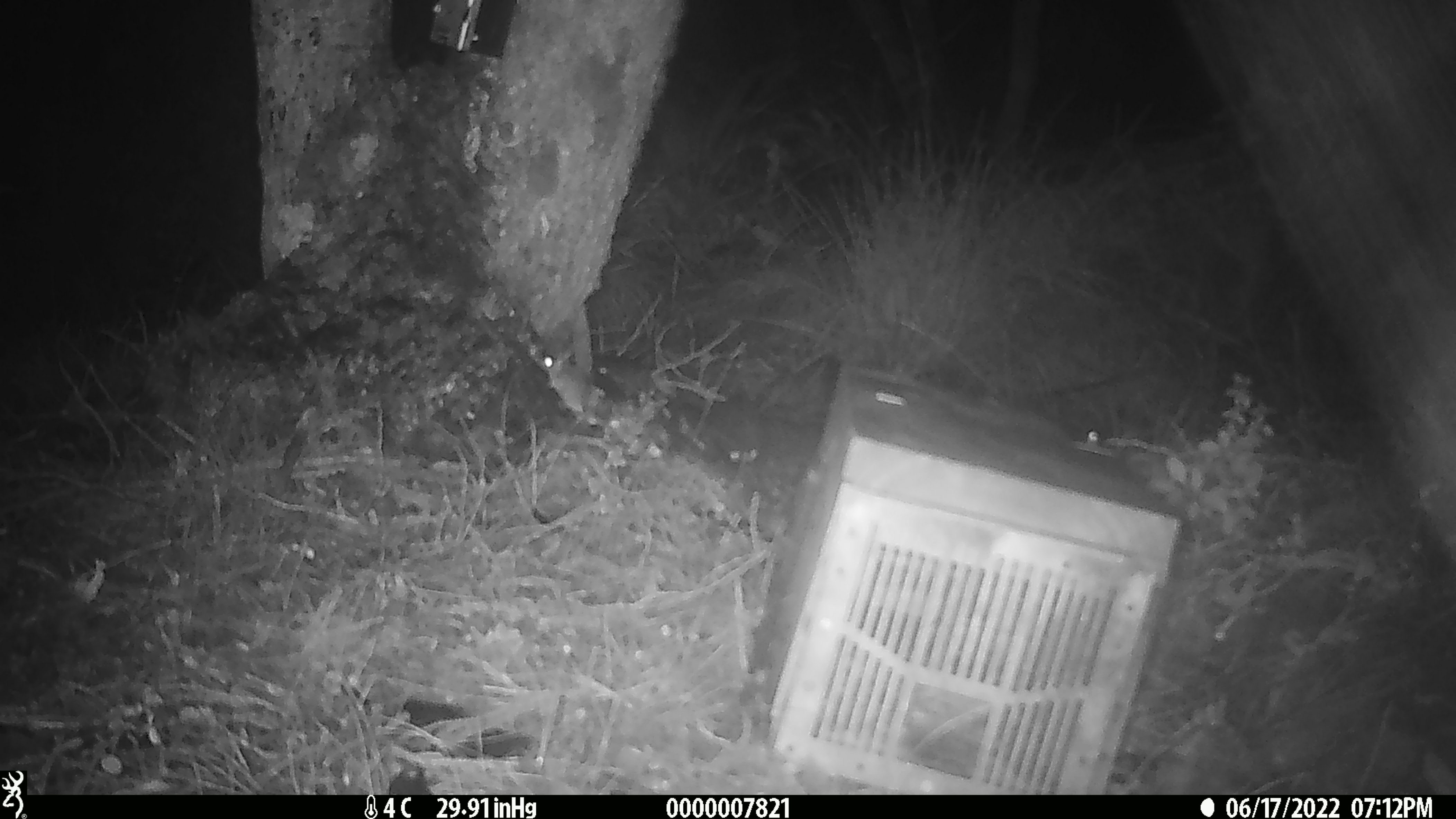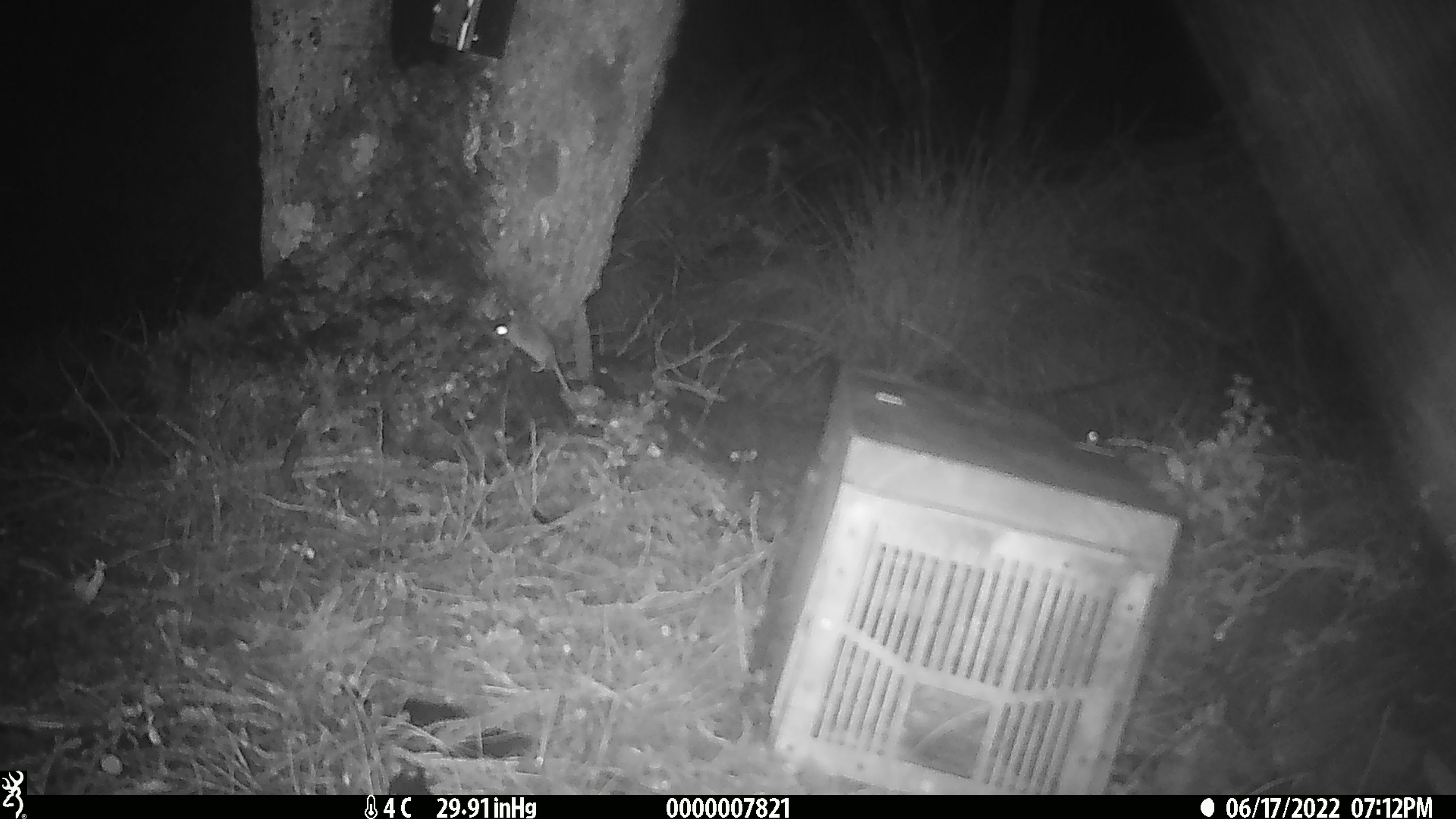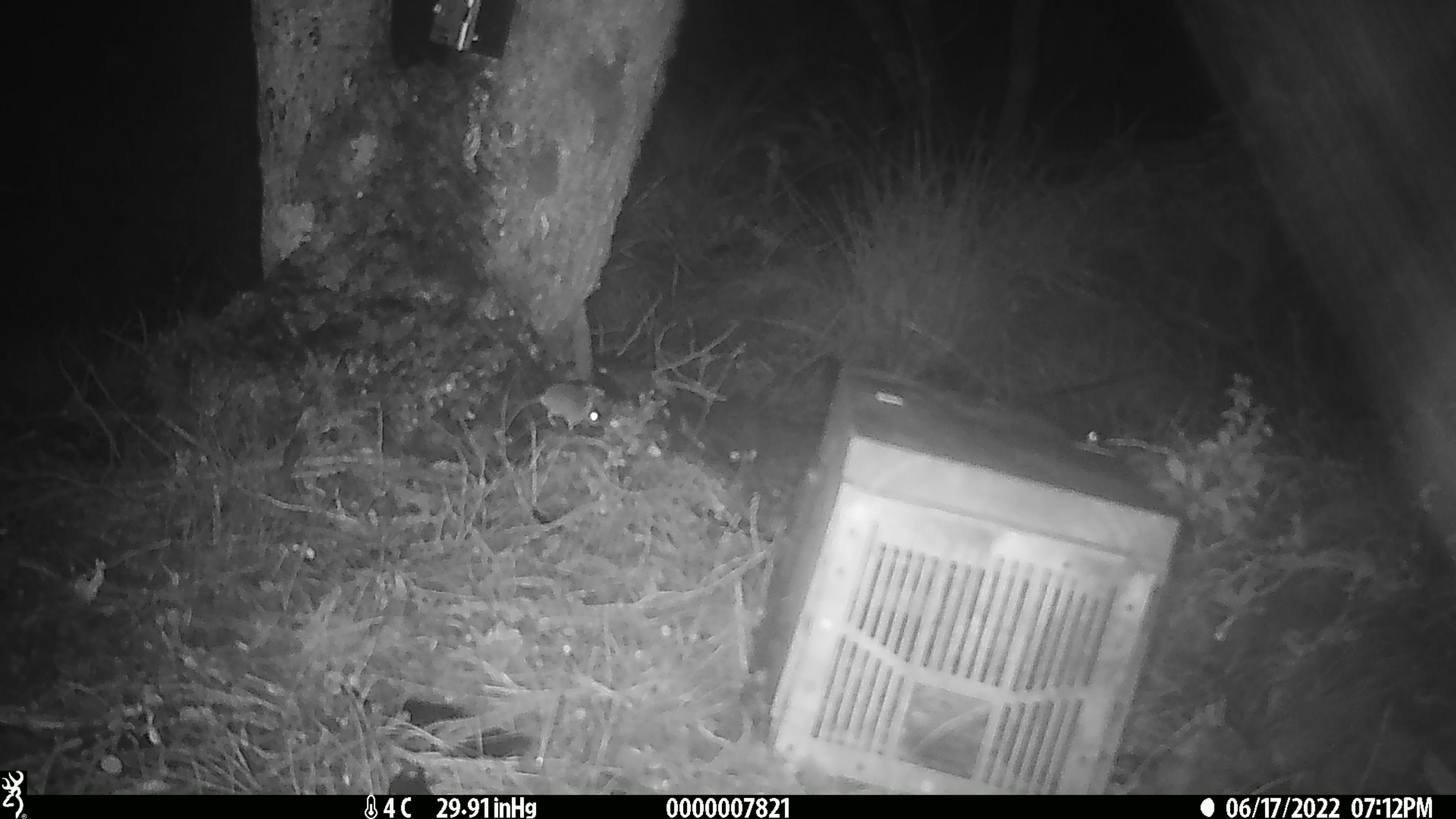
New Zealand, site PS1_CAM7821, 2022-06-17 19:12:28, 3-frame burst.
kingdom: Animalia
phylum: Chordata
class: Mammalia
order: Rodentia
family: Muridae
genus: Mus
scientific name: Mus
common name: mouse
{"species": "mouse (Mus)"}